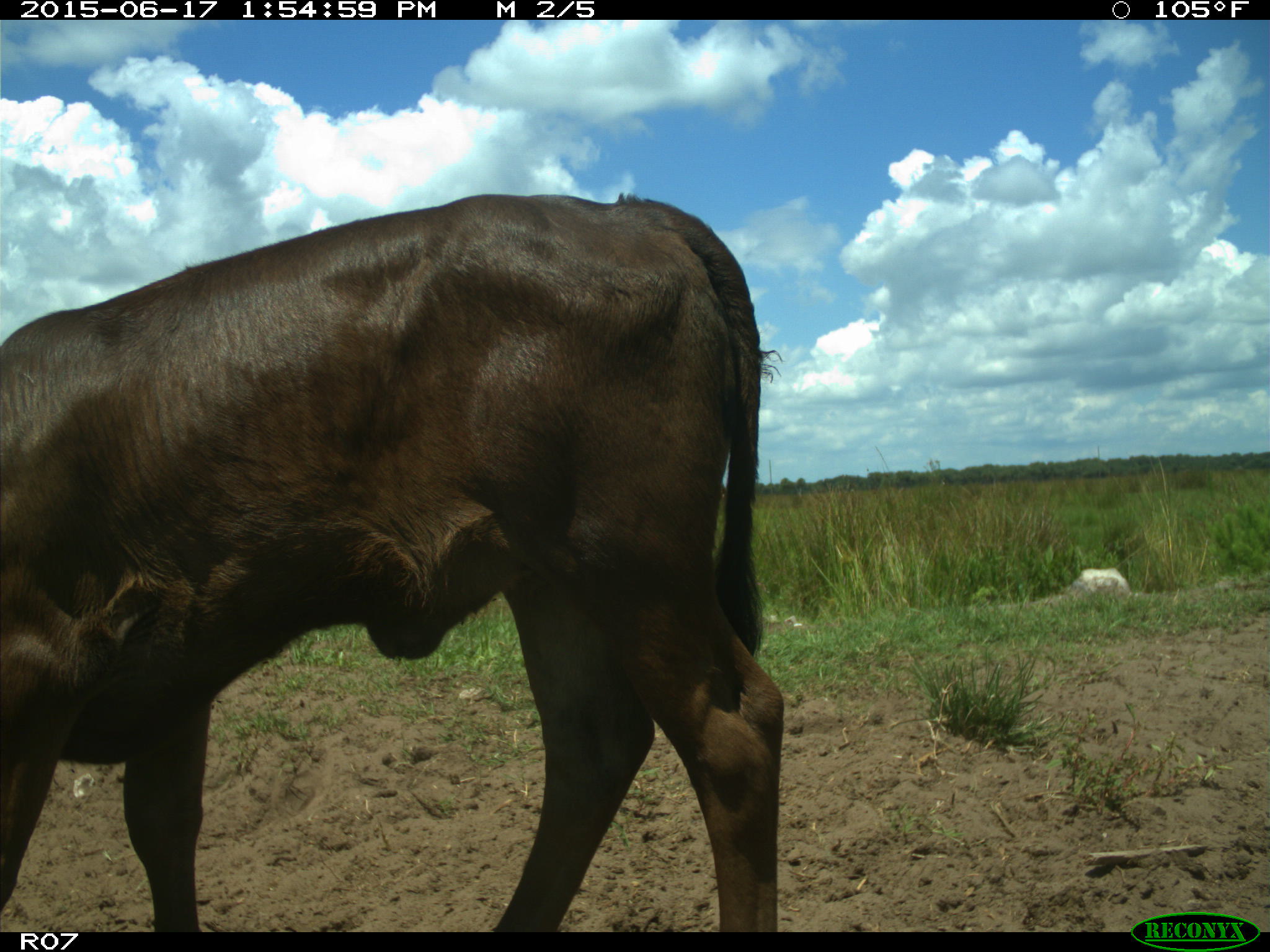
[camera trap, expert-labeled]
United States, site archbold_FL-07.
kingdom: Animalia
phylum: Chordata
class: Mammalia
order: Artiodactyla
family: Bovidae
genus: Bos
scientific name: Bos taurus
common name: domestic cow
Bos taurus (domestic cow).